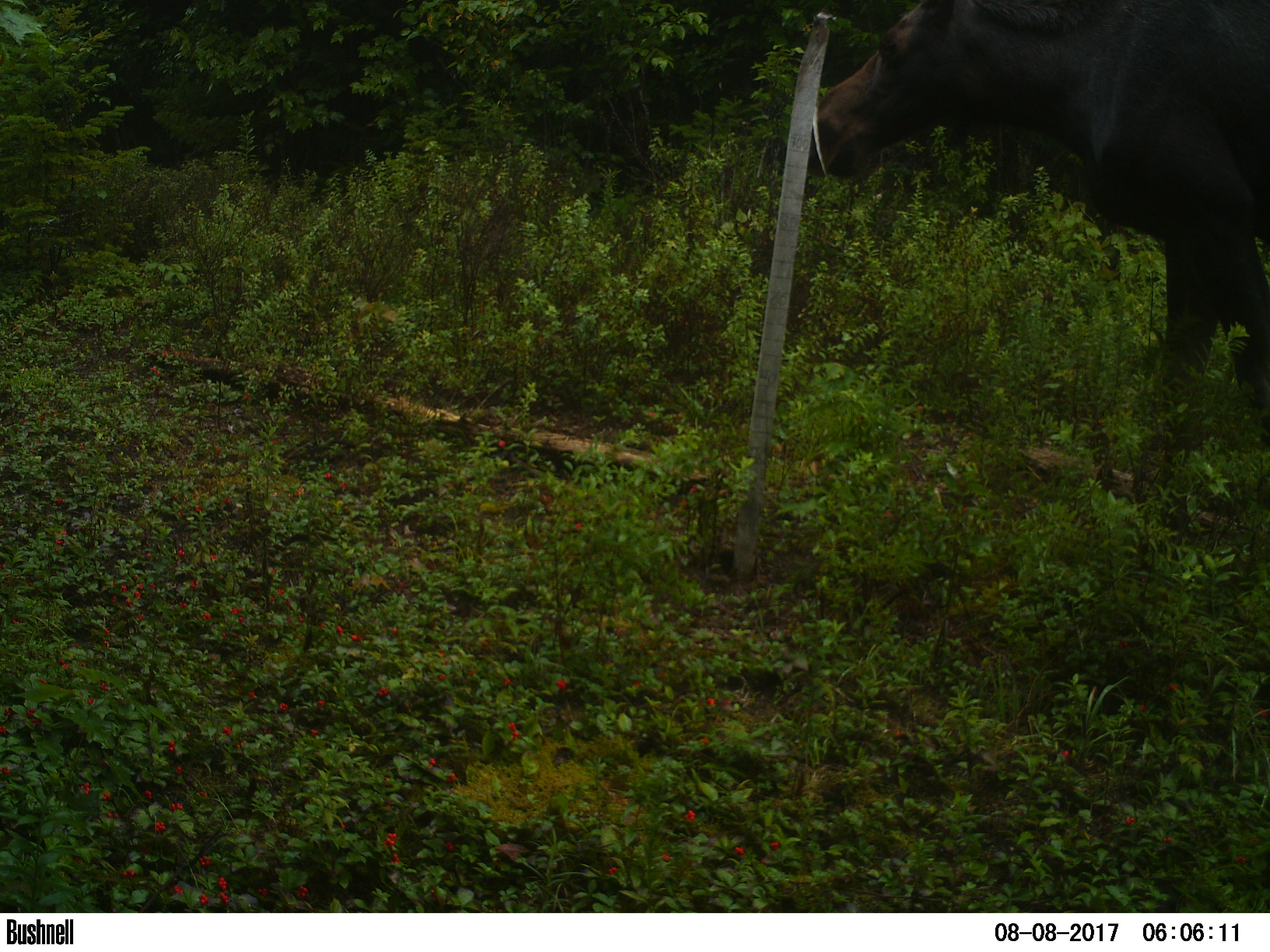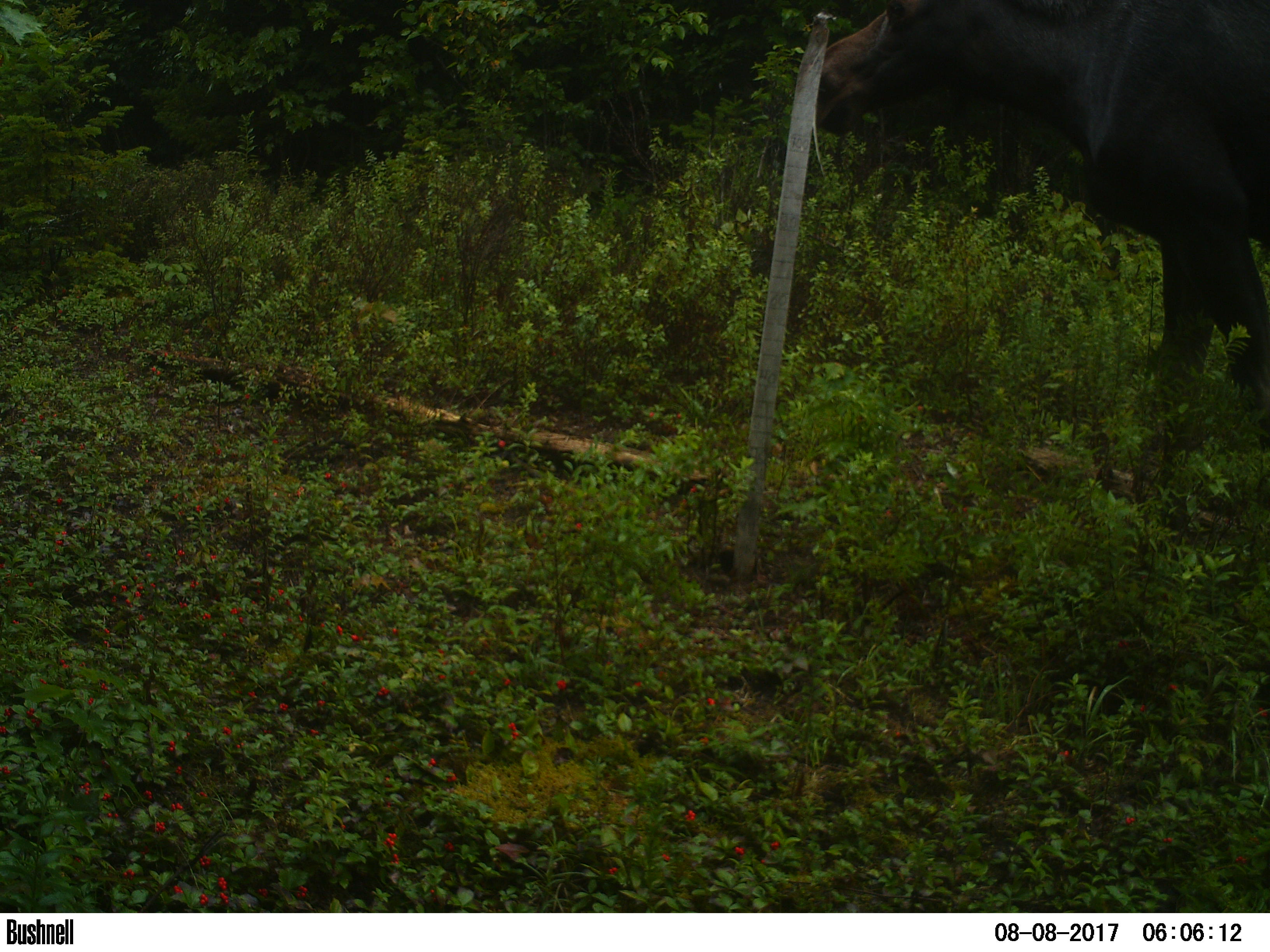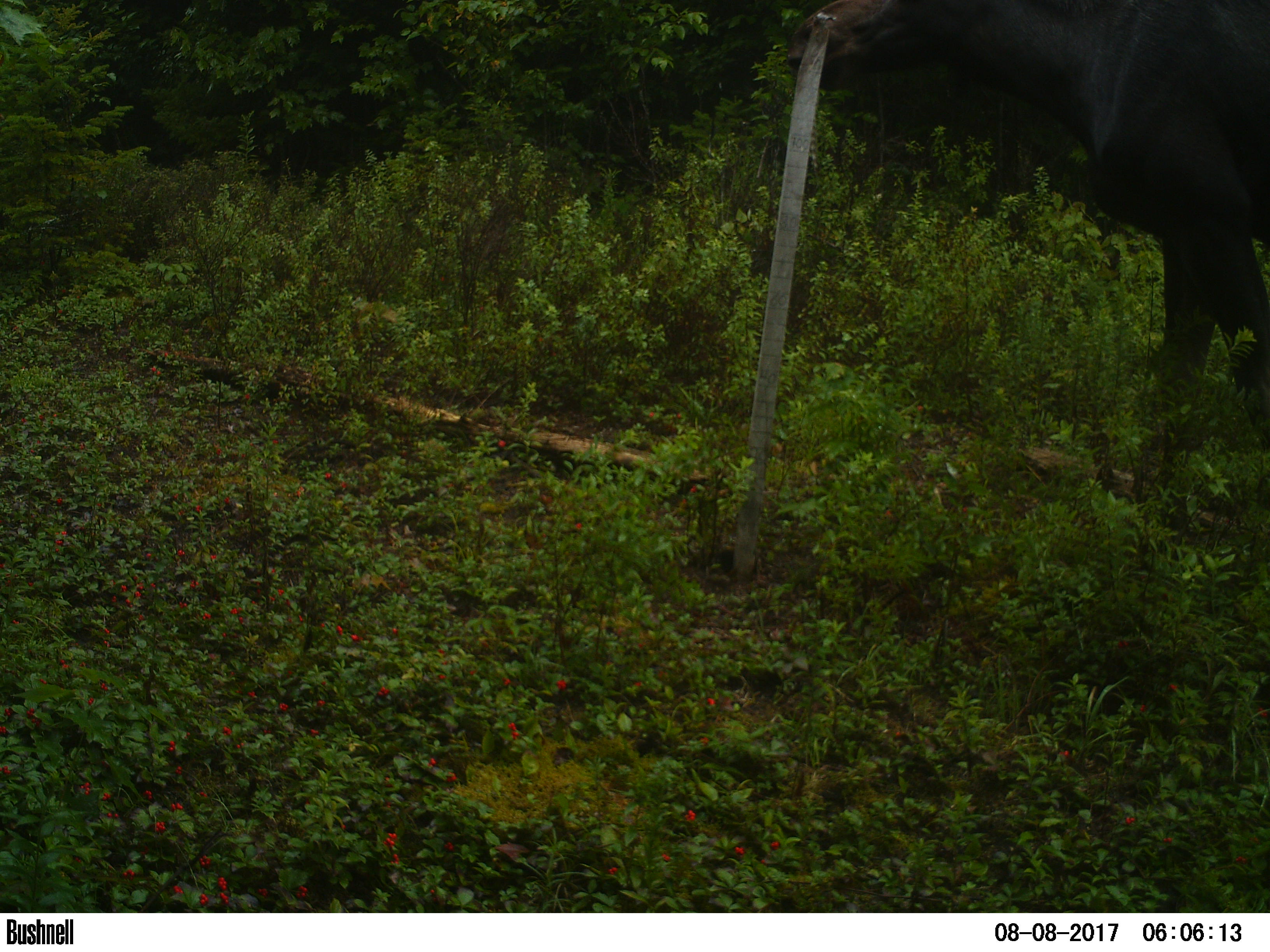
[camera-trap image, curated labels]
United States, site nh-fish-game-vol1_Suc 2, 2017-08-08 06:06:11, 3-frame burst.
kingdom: Animalia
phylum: Chordata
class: Mammalia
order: Artiodactyla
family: Cervidae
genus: Alces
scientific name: Alces alces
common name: moose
Moose (Alces alces).